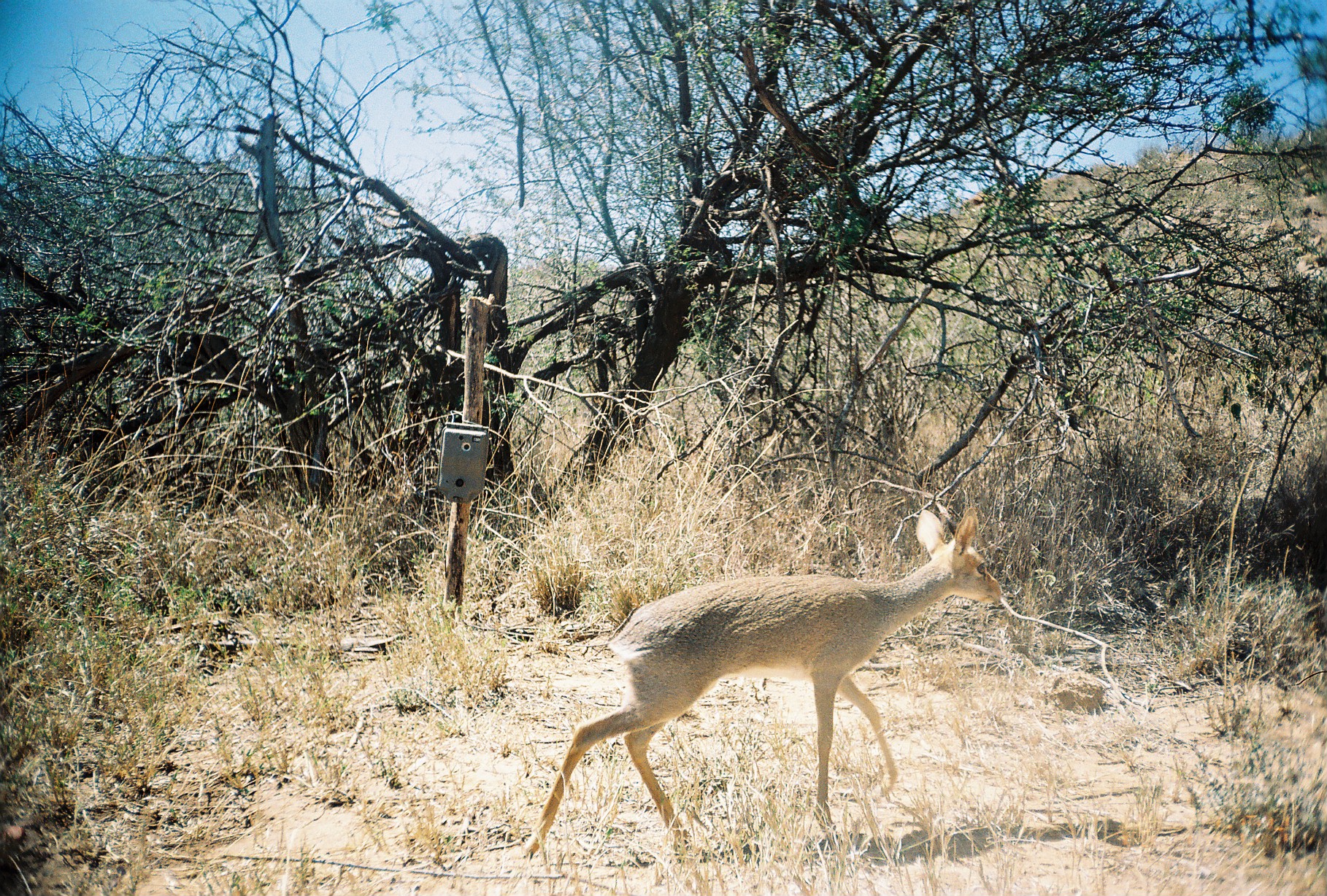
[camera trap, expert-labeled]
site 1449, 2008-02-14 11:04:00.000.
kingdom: Animalia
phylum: Chordata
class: Mammalia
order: Artiodactyla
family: Bovidae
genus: Madoqua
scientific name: Madoqua guentheri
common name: günther's dik-dik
Madoqua guentheri (günther's dik-dik), count 1.